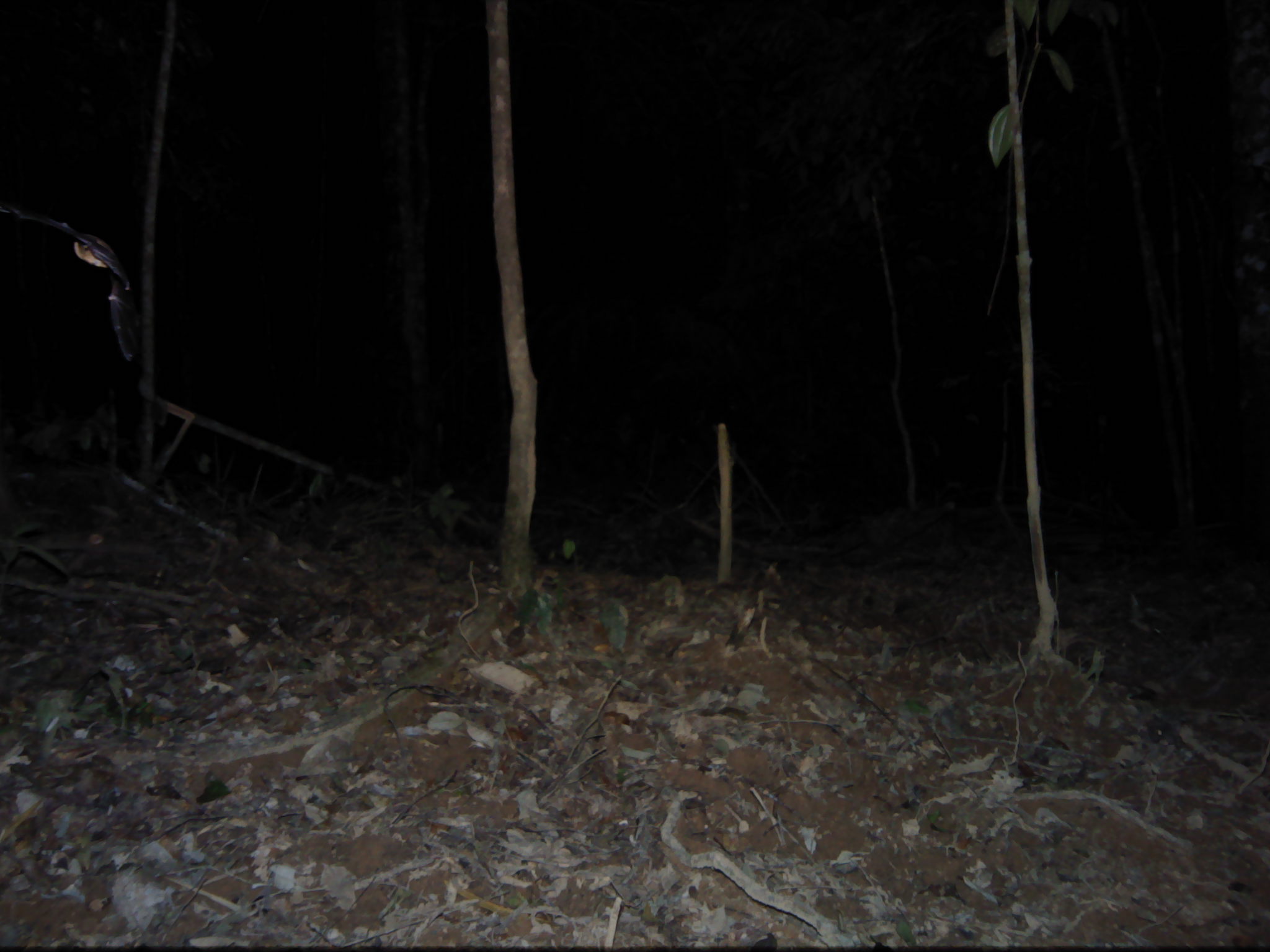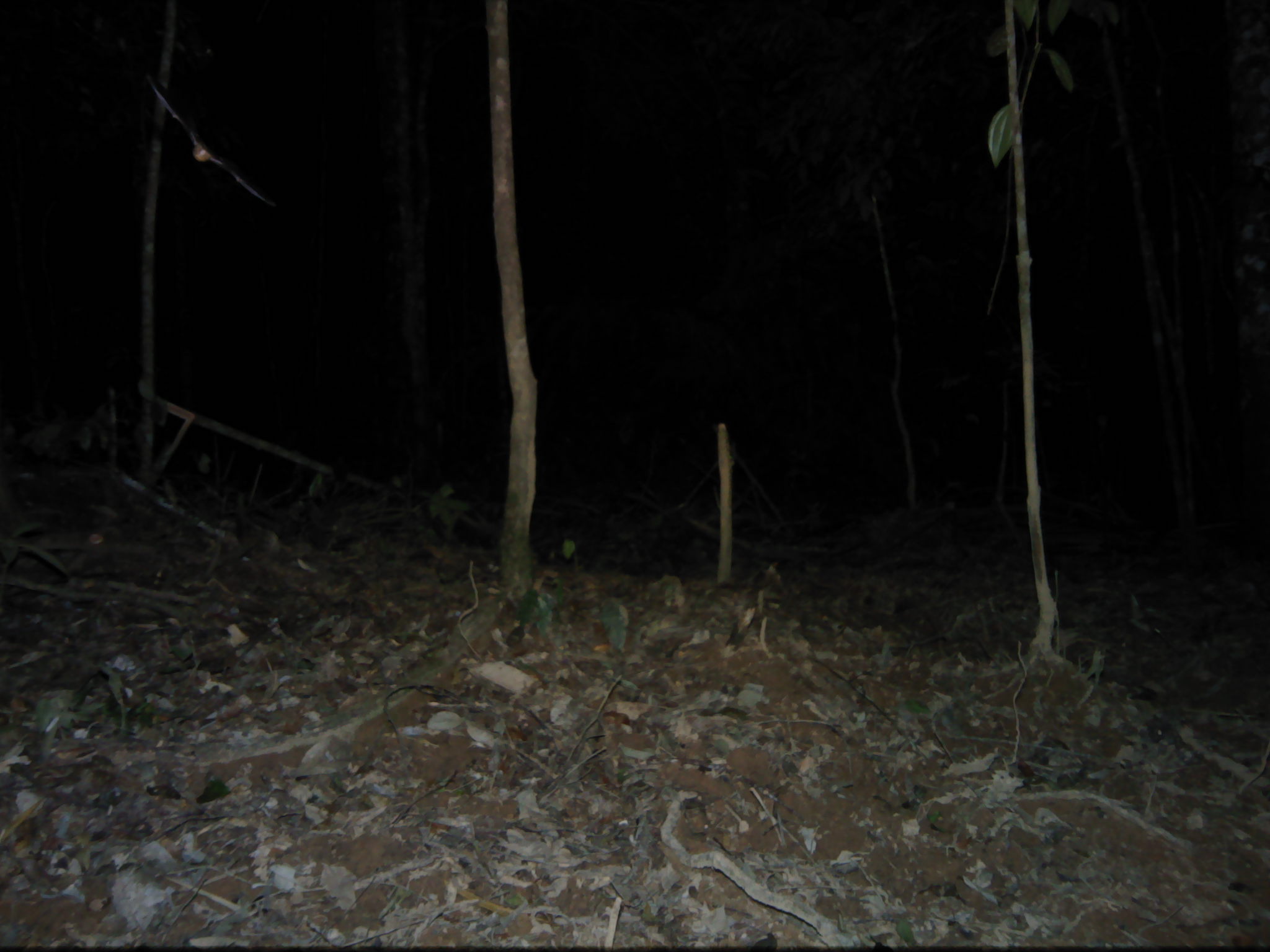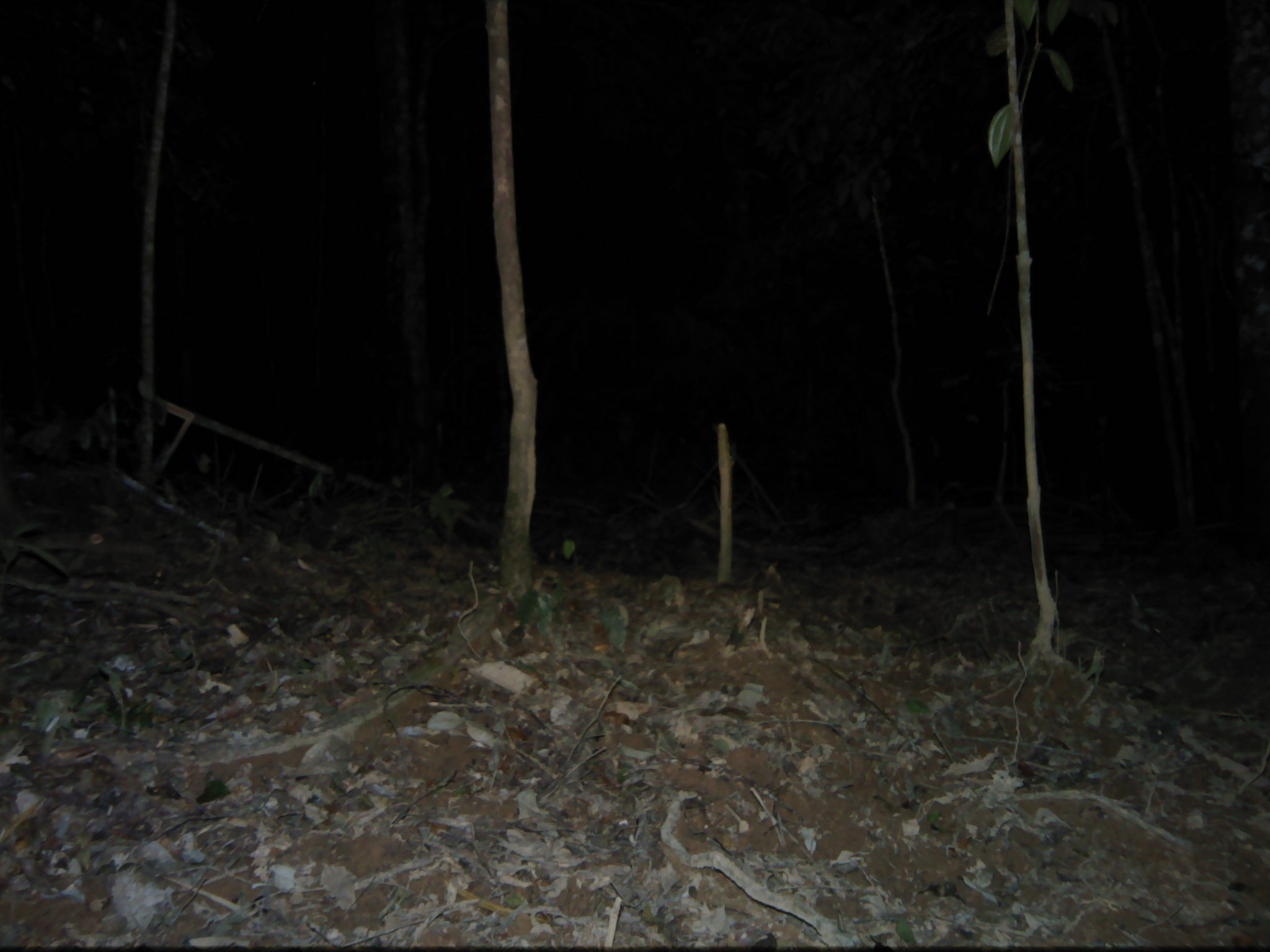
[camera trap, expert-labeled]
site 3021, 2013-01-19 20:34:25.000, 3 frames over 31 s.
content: unidentified animal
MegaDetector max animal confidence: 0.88